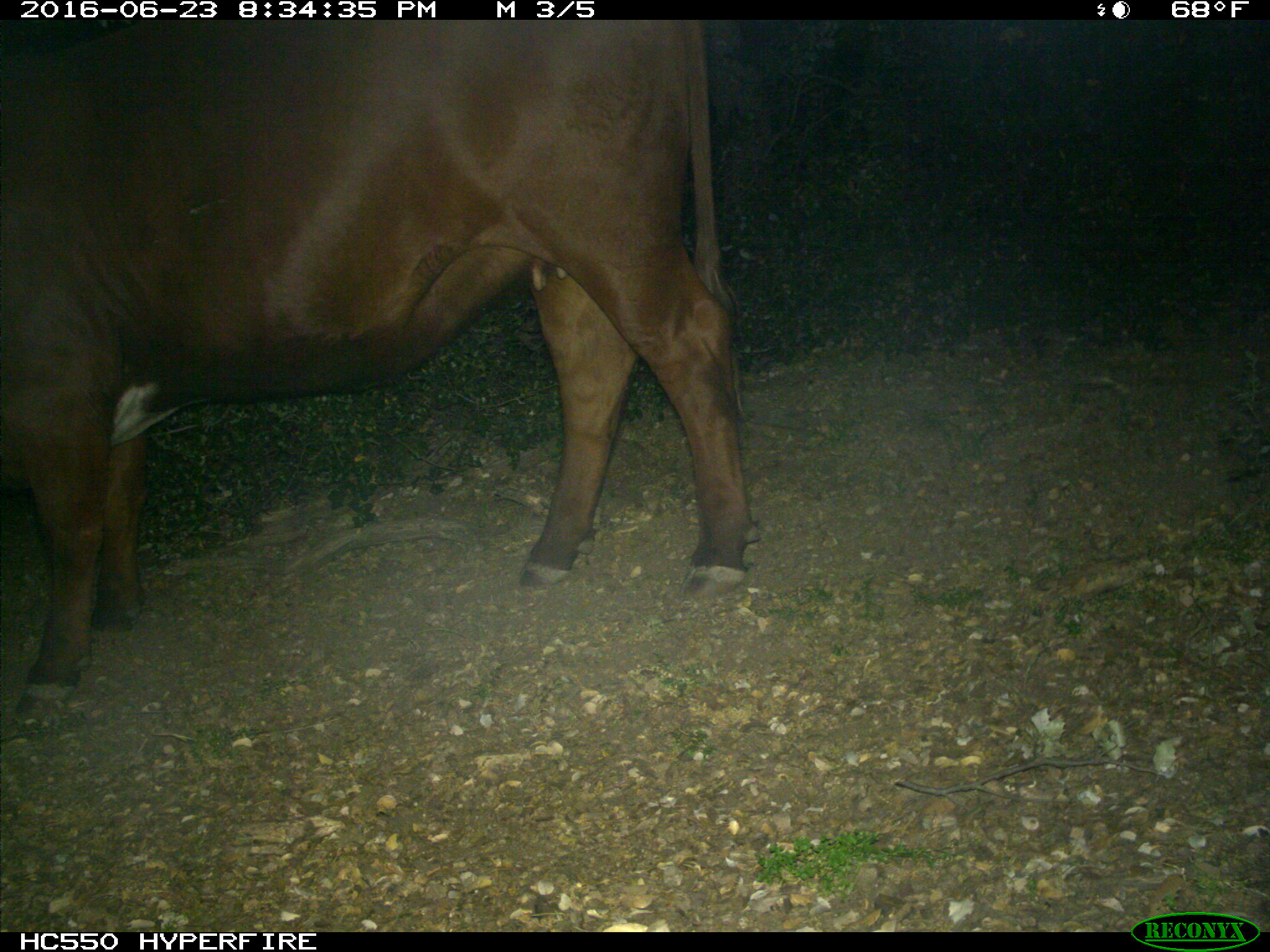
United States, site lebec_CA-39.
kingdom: Animalia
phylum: Chordata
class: Mammalia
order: Artiodactyla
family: Bovidae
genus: Bos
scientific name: Bos taurus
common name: domestic cow